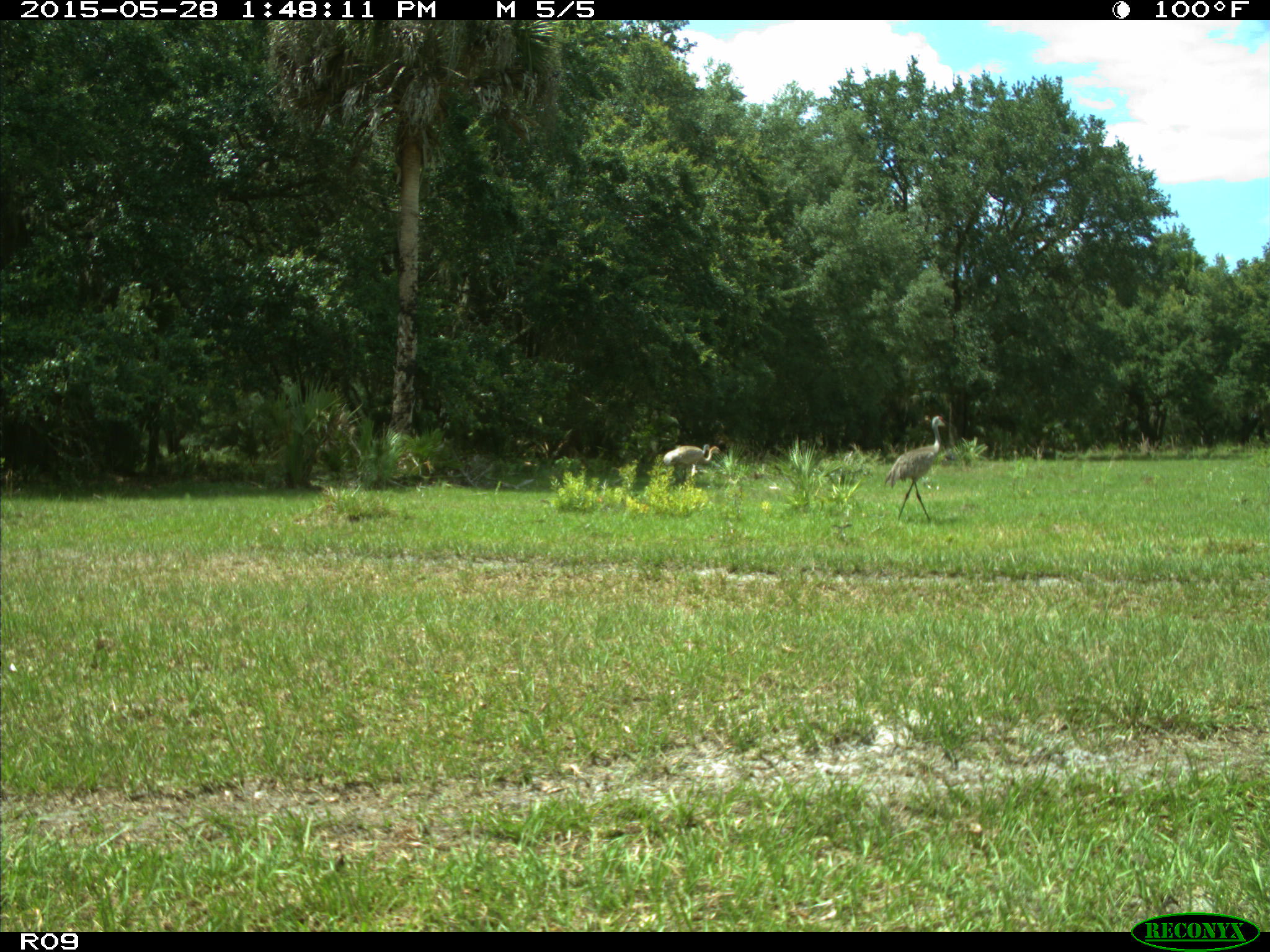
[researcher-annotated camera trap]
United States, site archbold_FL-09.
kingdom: Animalia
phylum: Chordata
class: Aves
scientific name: Aves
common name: birds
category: unidentified bird